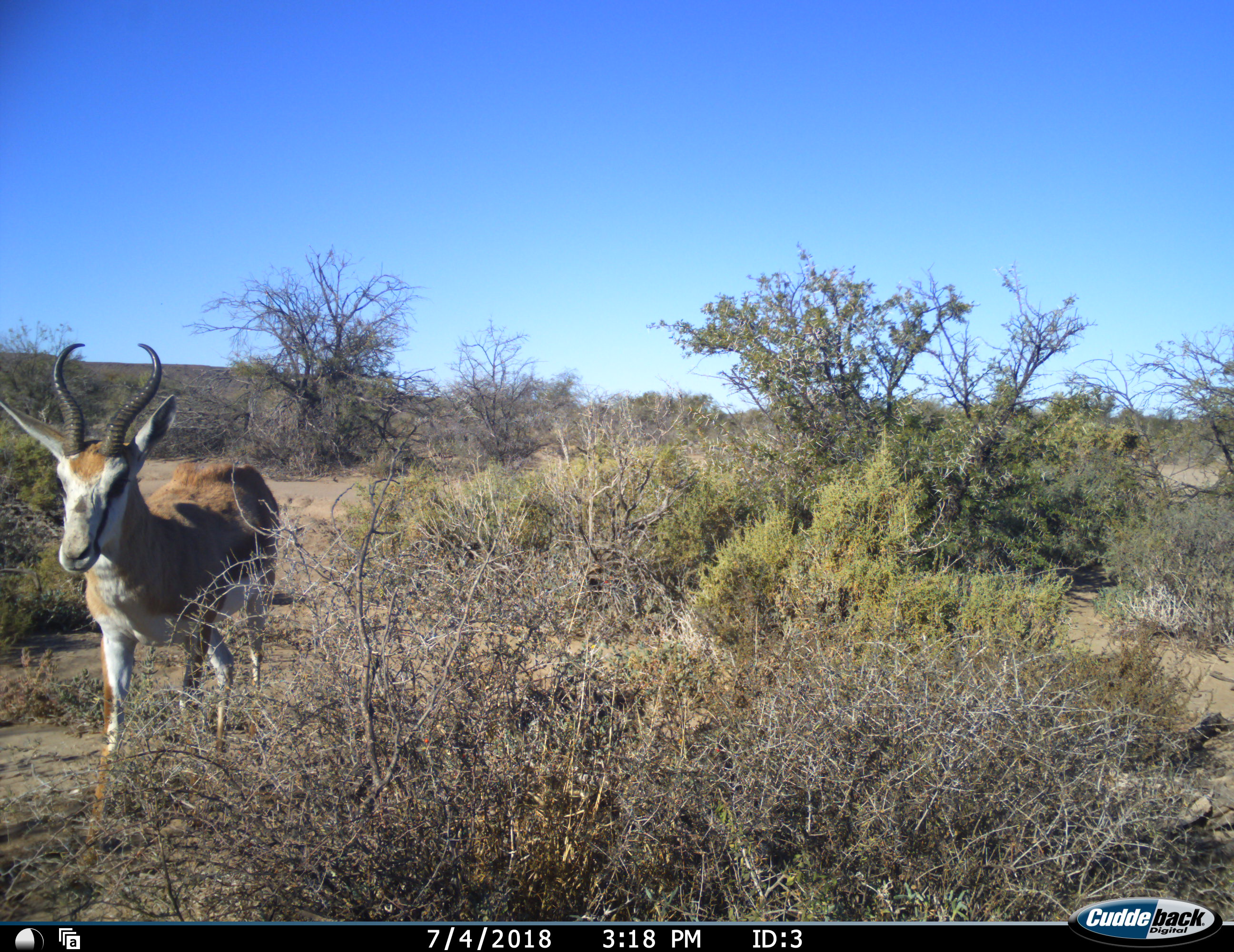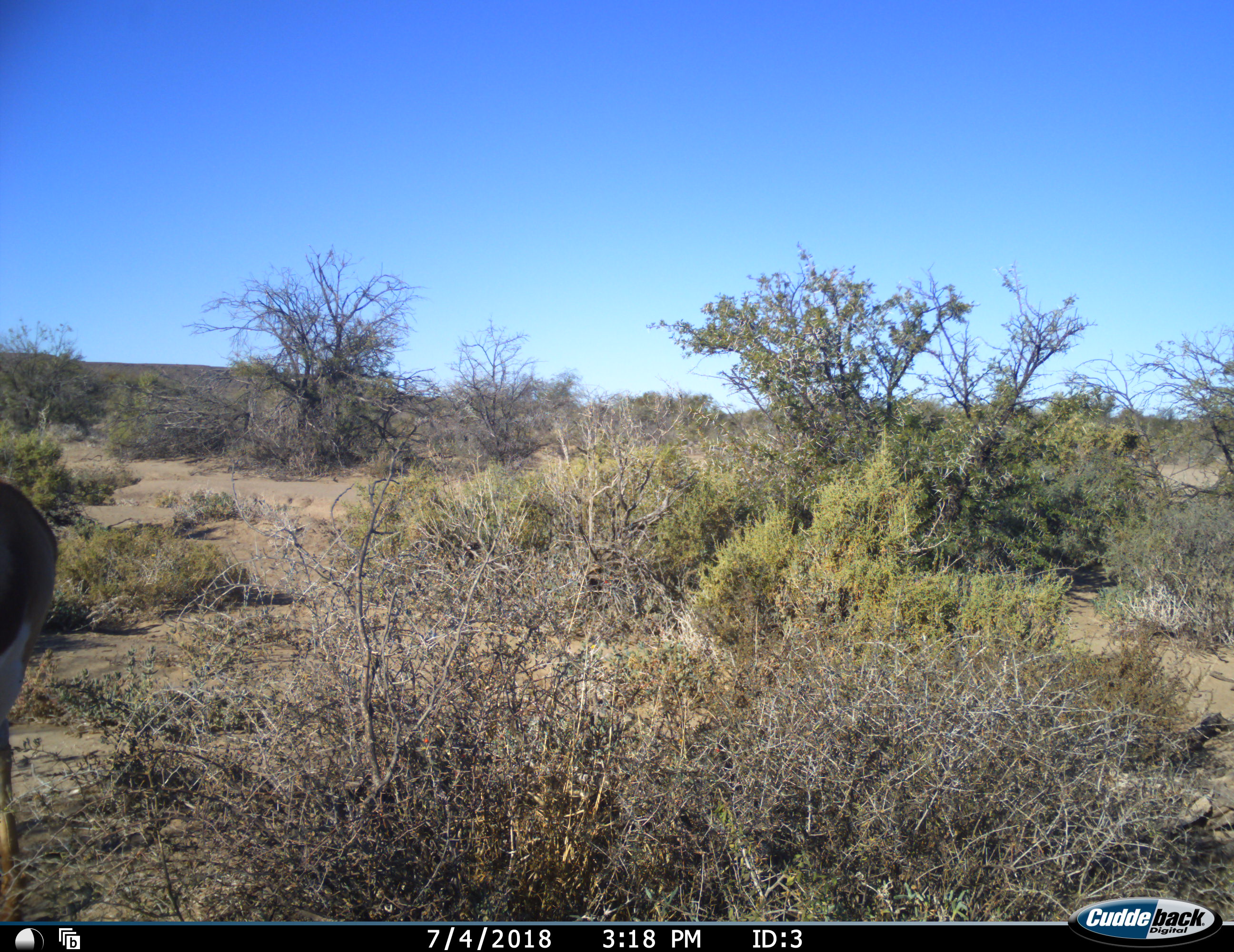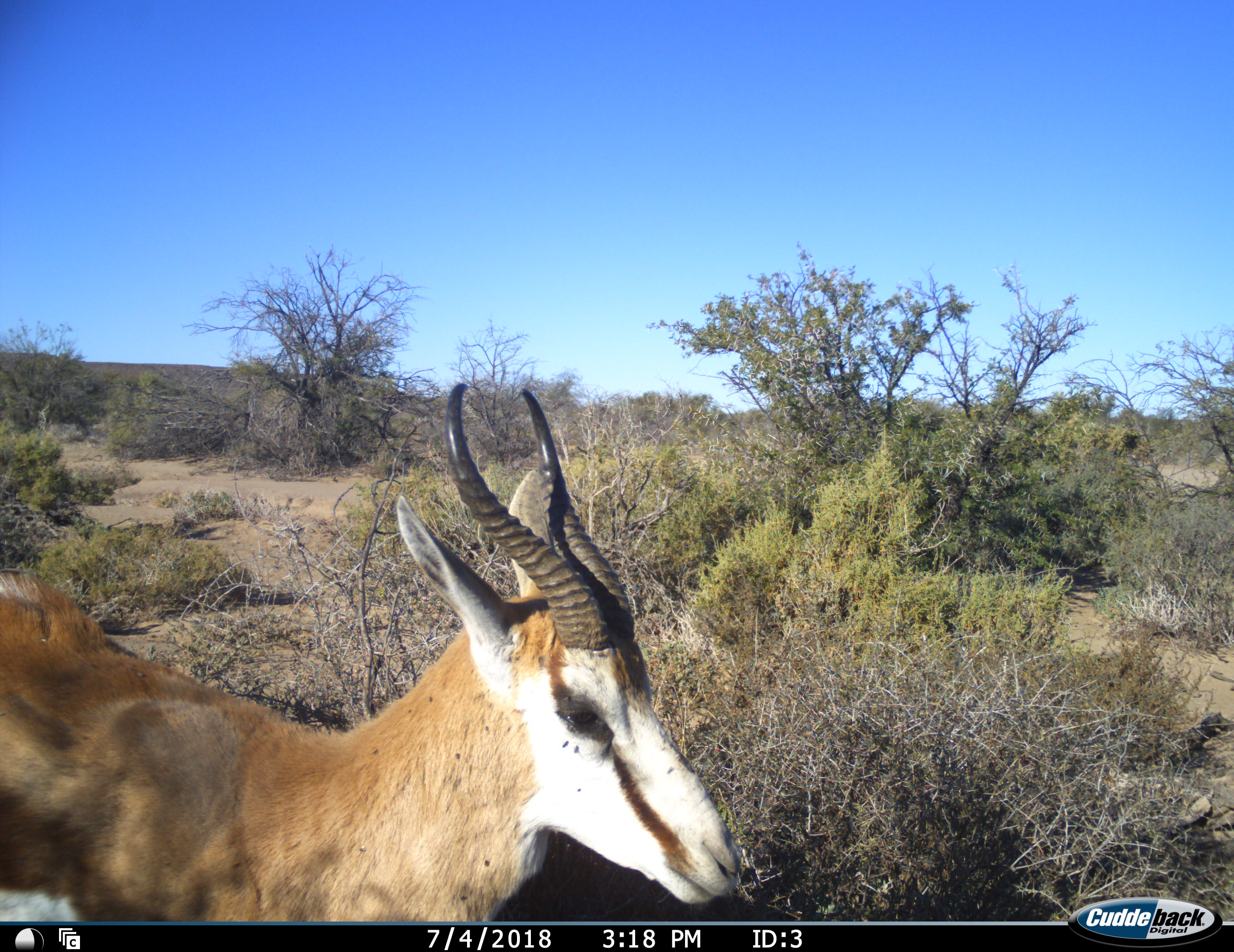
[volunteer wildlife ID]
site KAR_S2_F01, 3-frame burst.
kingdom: Animalia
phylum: Chordata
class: Mammalia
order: Artiodactyla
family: Bovidae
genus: Antidorcas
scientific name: Antidorcas marsupialis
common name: springbok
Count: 1.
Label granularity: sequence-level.